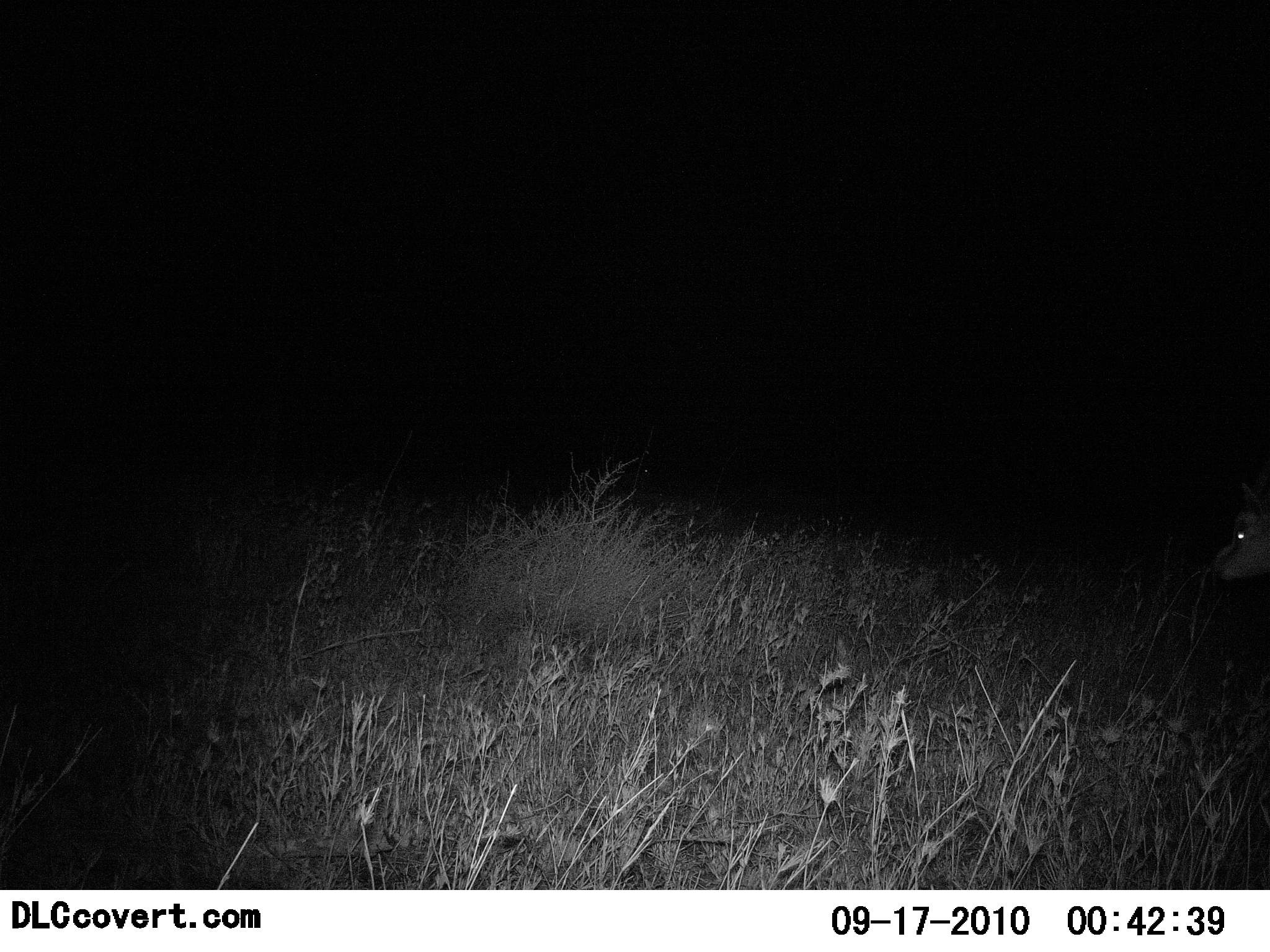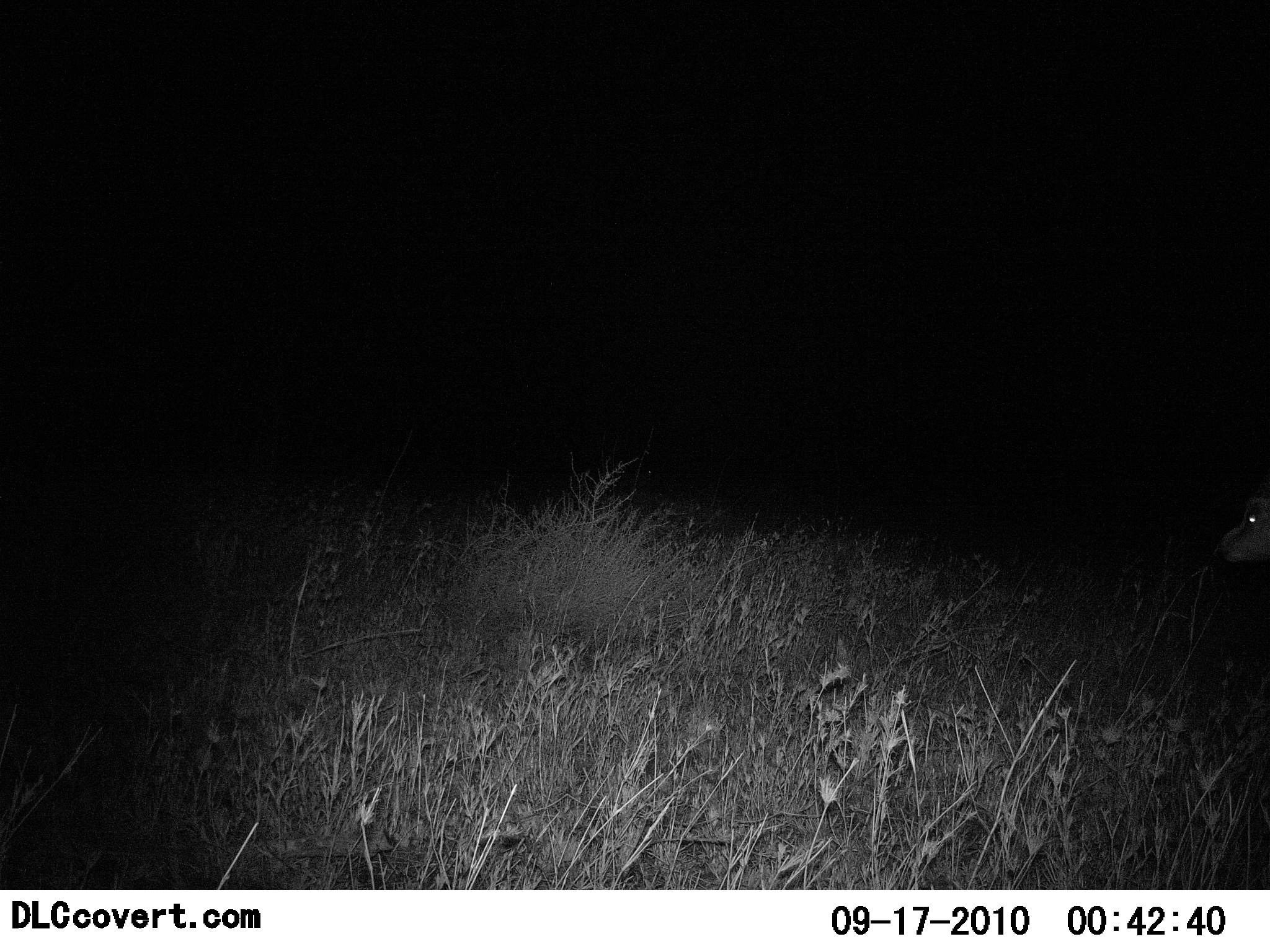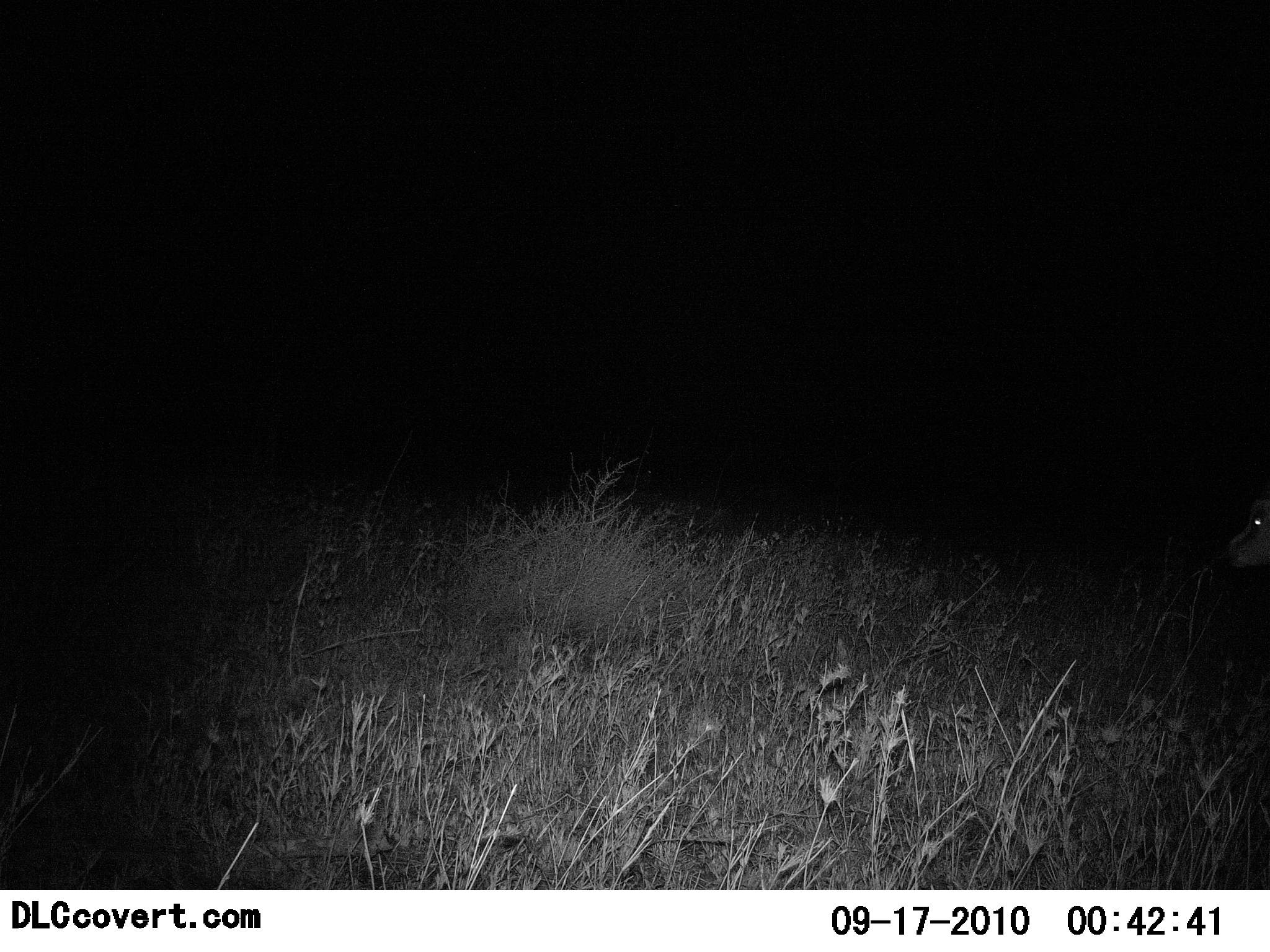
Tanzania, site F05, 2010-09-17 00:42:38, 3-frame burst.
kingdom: Animalia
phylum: Chordata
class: Mammalia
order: Artiodactyla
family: Bovidae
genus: Eudorcas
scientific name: Eudorcas thomsonii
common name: thomson's gazelle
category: gazellethomsons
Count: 1.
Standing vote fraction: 60%.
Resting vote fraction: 0%.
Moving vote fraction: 0%.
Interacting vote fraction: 0%.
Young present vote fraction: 0%.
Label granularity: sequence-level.